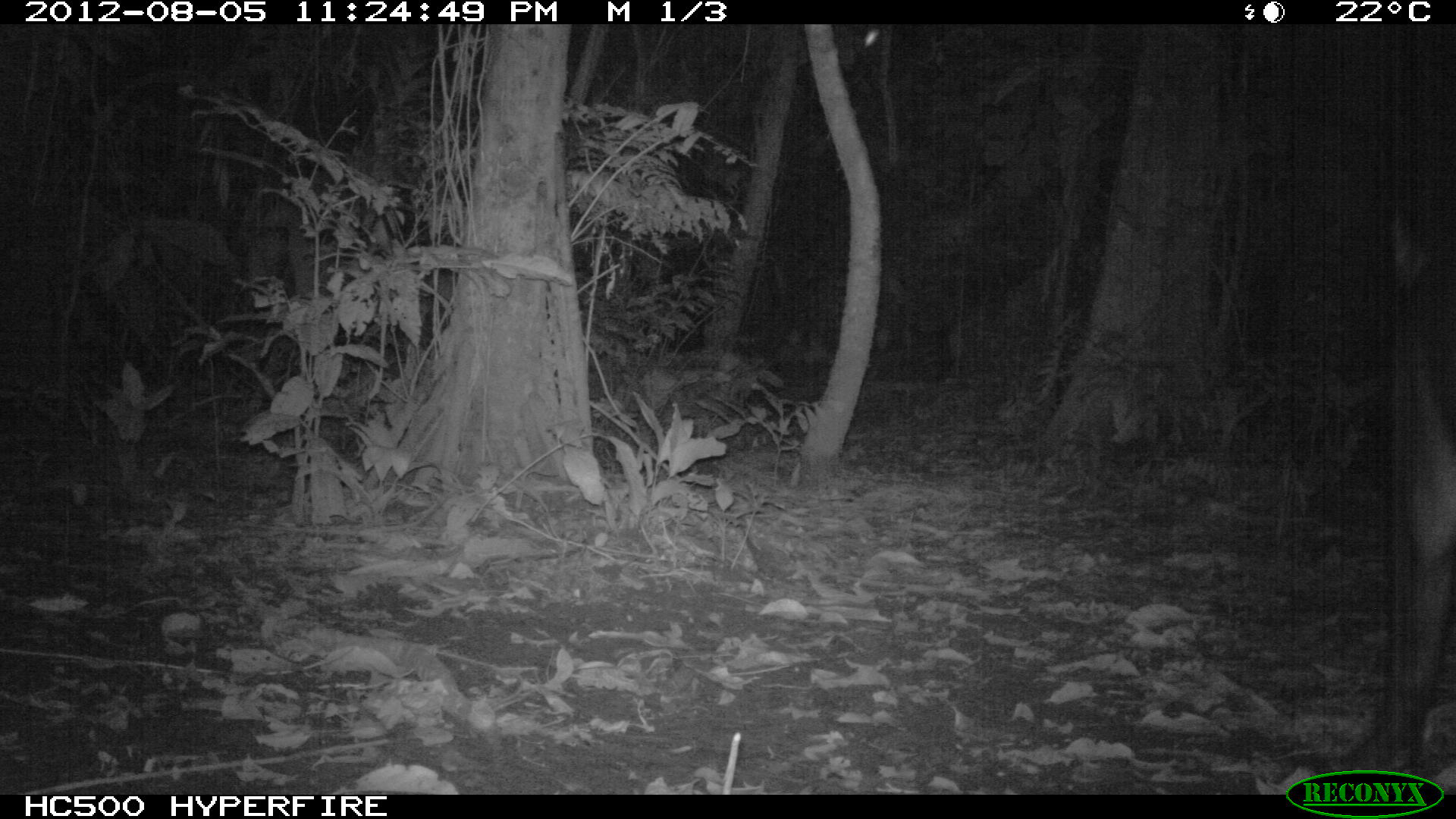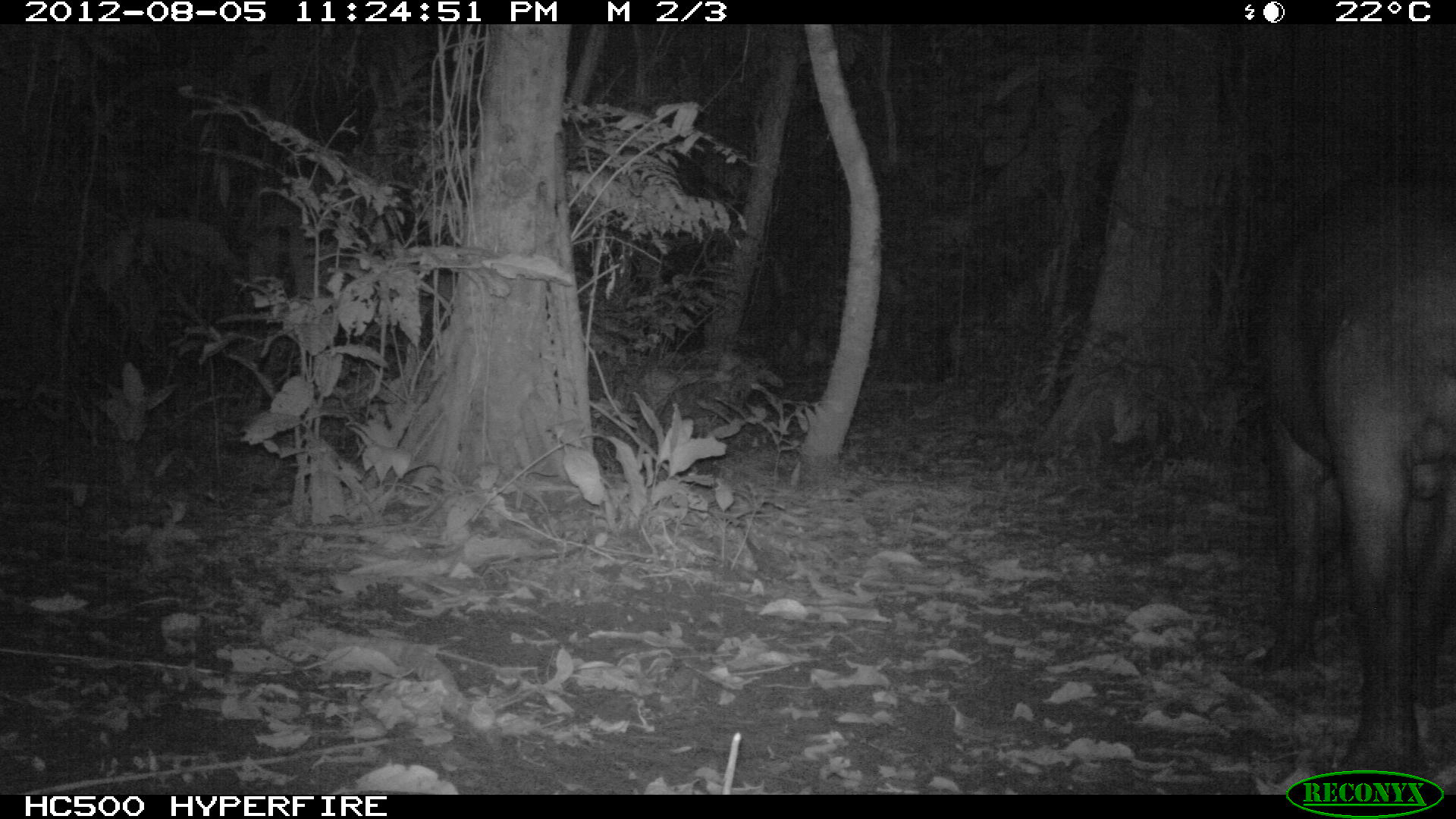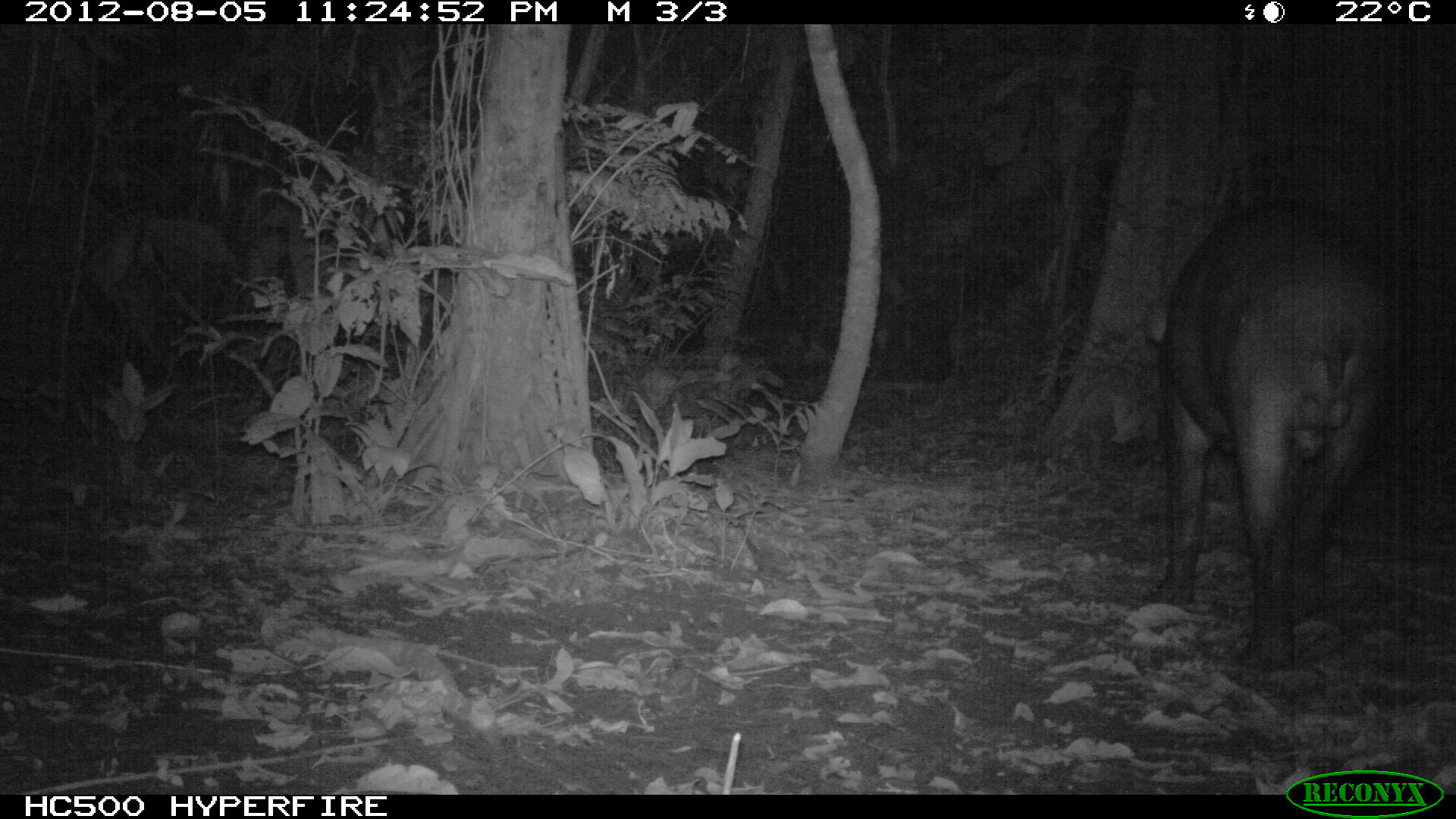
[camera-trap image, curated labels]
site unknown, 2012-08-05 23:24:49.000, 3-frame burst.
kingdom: Animalia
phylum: Chordata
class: Mammalia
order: Perissodactyla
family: Tapiridae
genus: Tapirus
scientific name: Tapirus terrestris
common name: south american tapir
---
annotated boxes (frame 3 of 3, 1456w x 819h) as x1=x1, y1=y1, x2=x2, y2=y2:
tapirus terrestris: x1=1144, y1=185, x2=1441, y2=676